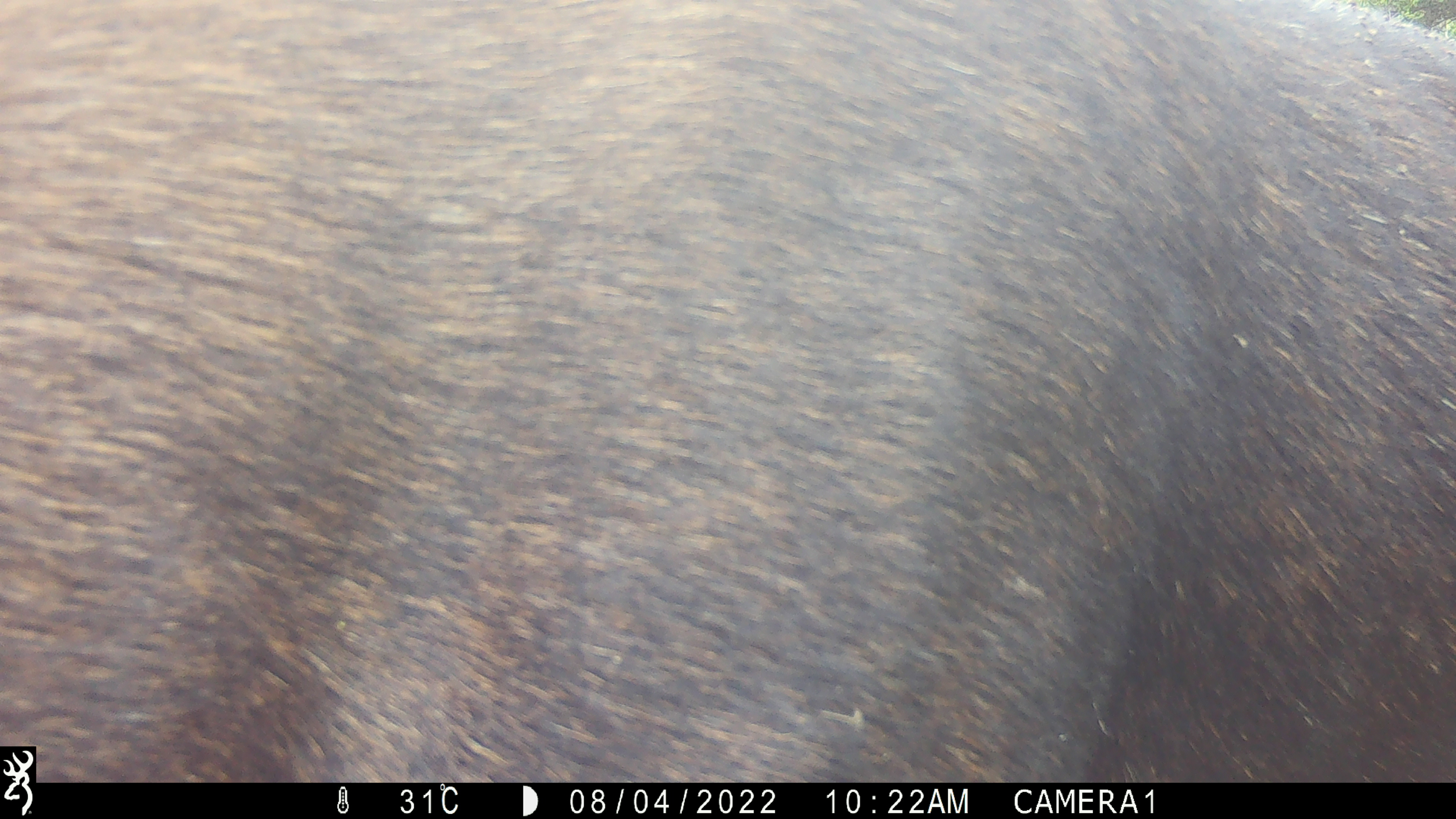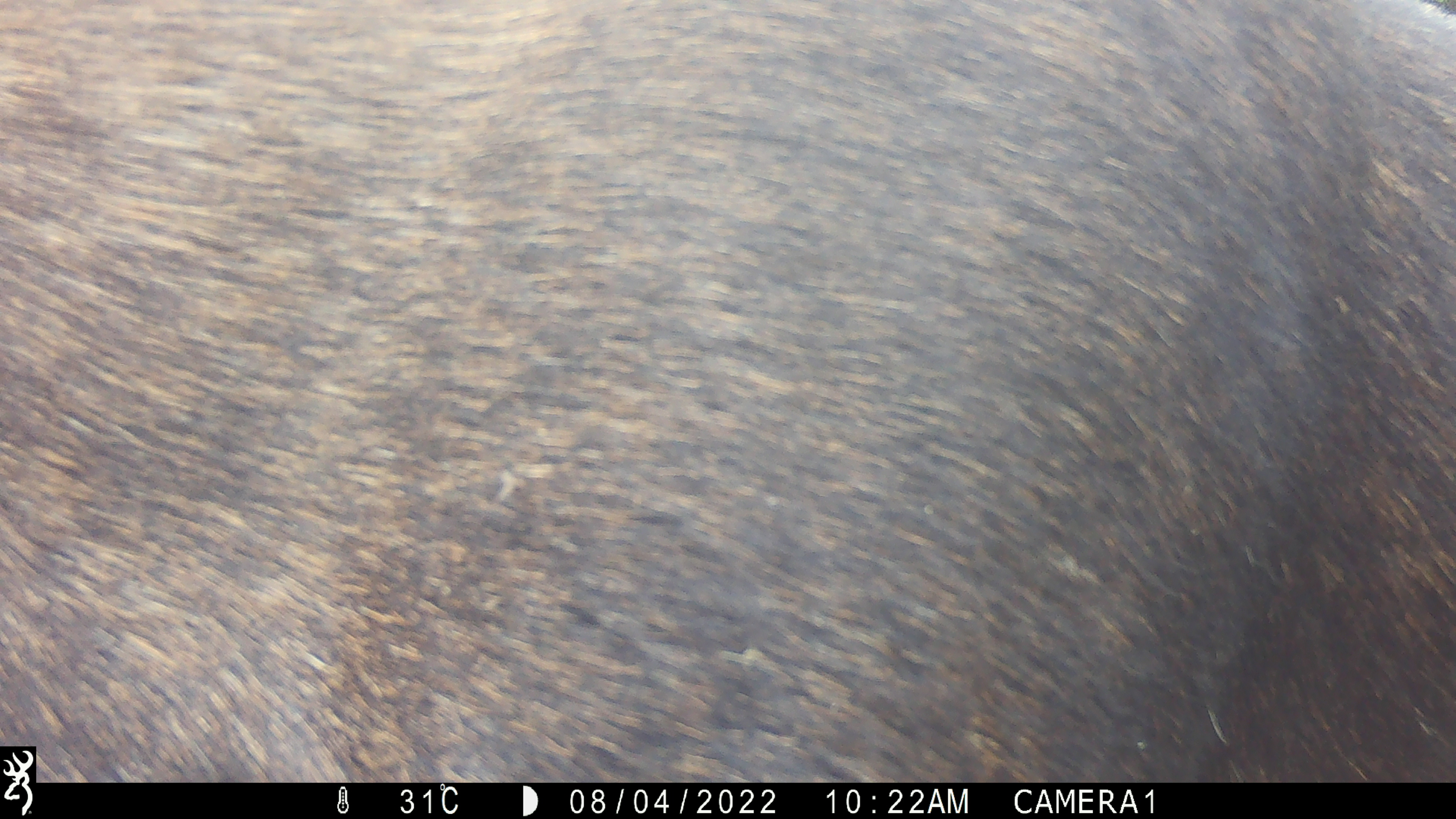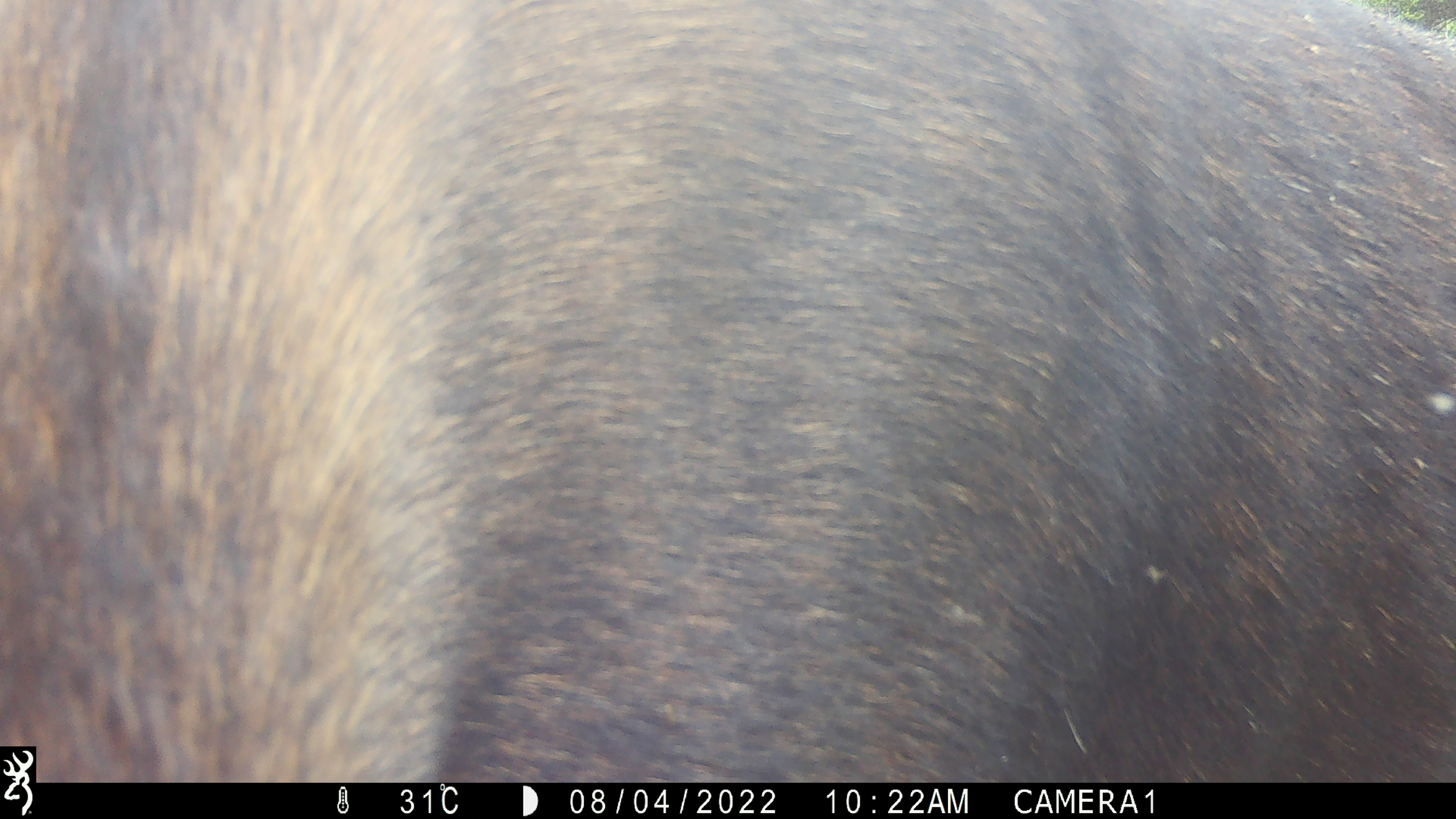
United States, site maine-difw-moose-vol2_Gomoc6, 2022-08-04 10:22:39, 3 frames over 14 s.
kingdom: Animalia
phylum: Chordata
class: Mammalia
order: Artiodactyla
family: Cervidae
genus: Alces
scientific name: Alces alces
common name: moose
Moose (Alces alces).